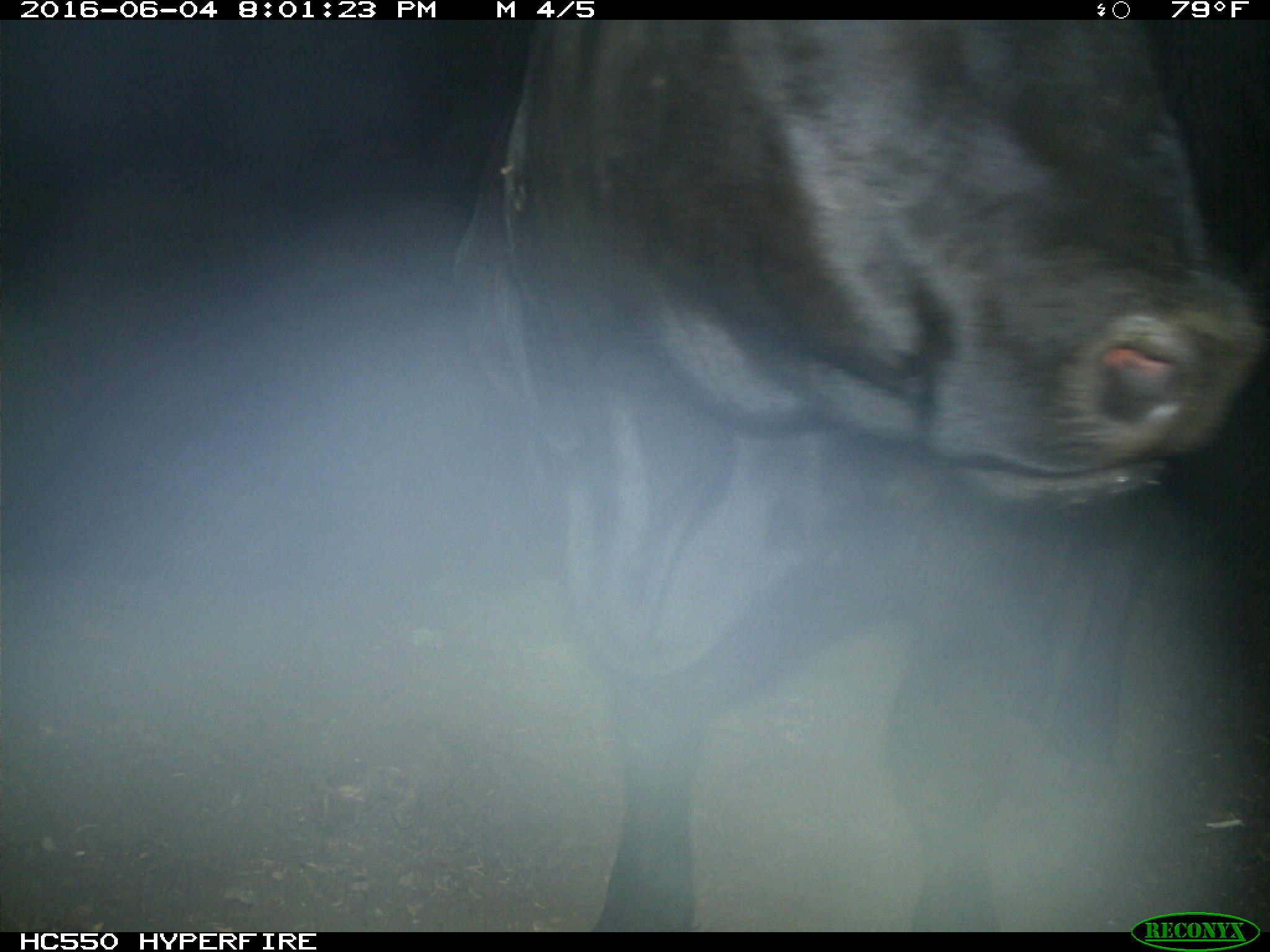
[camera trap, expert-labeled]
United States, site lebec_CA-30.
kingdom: Animalia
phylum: Chordata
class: Mammalia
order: Artiodactyla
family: Bovidae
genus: Bos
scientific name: Bos taurus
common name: domestic cow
Bos taurus (domestic cow).